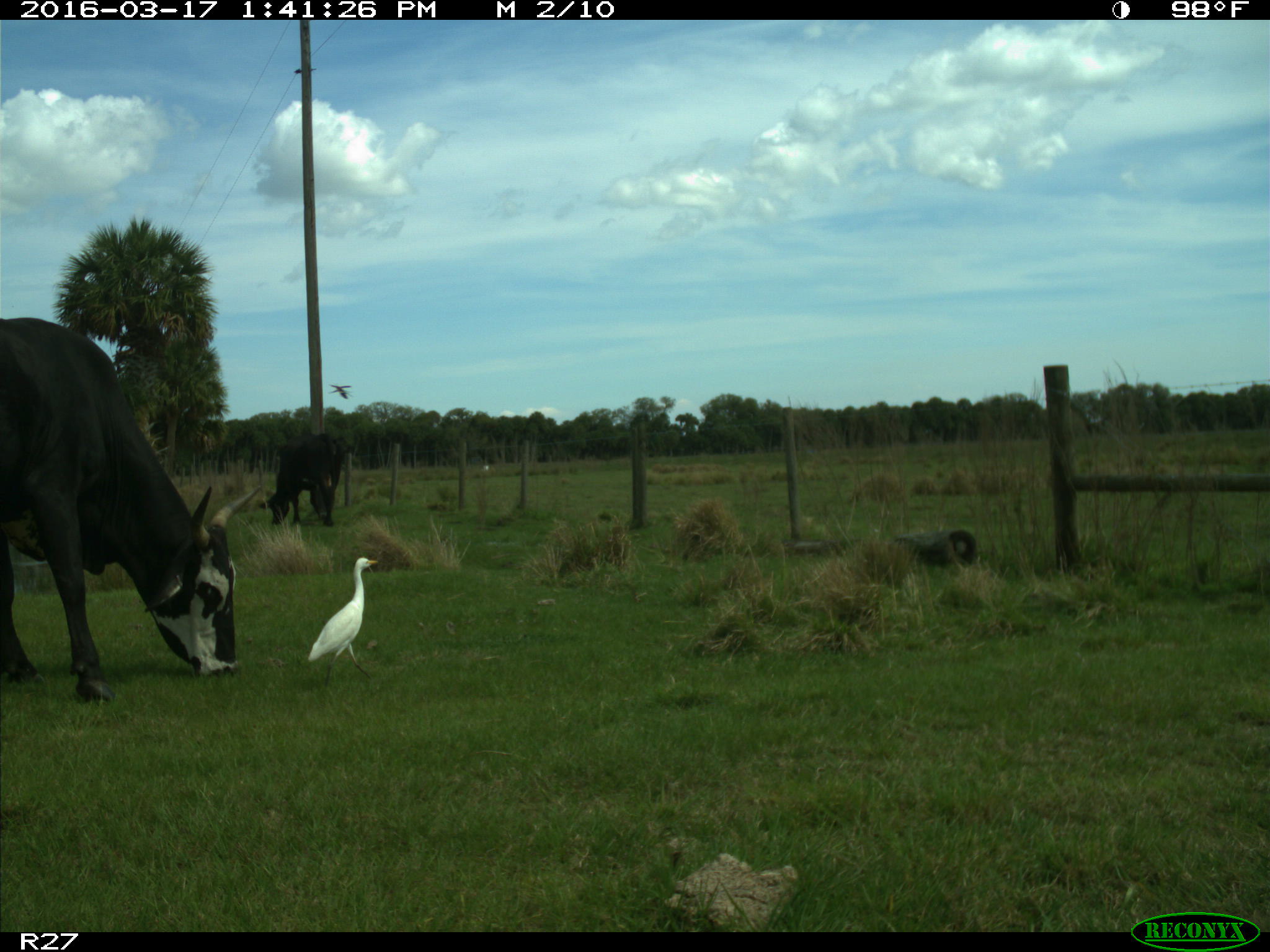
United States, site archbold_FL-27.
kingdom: Animalia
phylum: Chordata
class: Mammalia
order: Artiodactyla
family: Bovidae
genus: Bos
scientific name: Bos taurus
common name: domestic cow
Bos taurus (domestic cow).